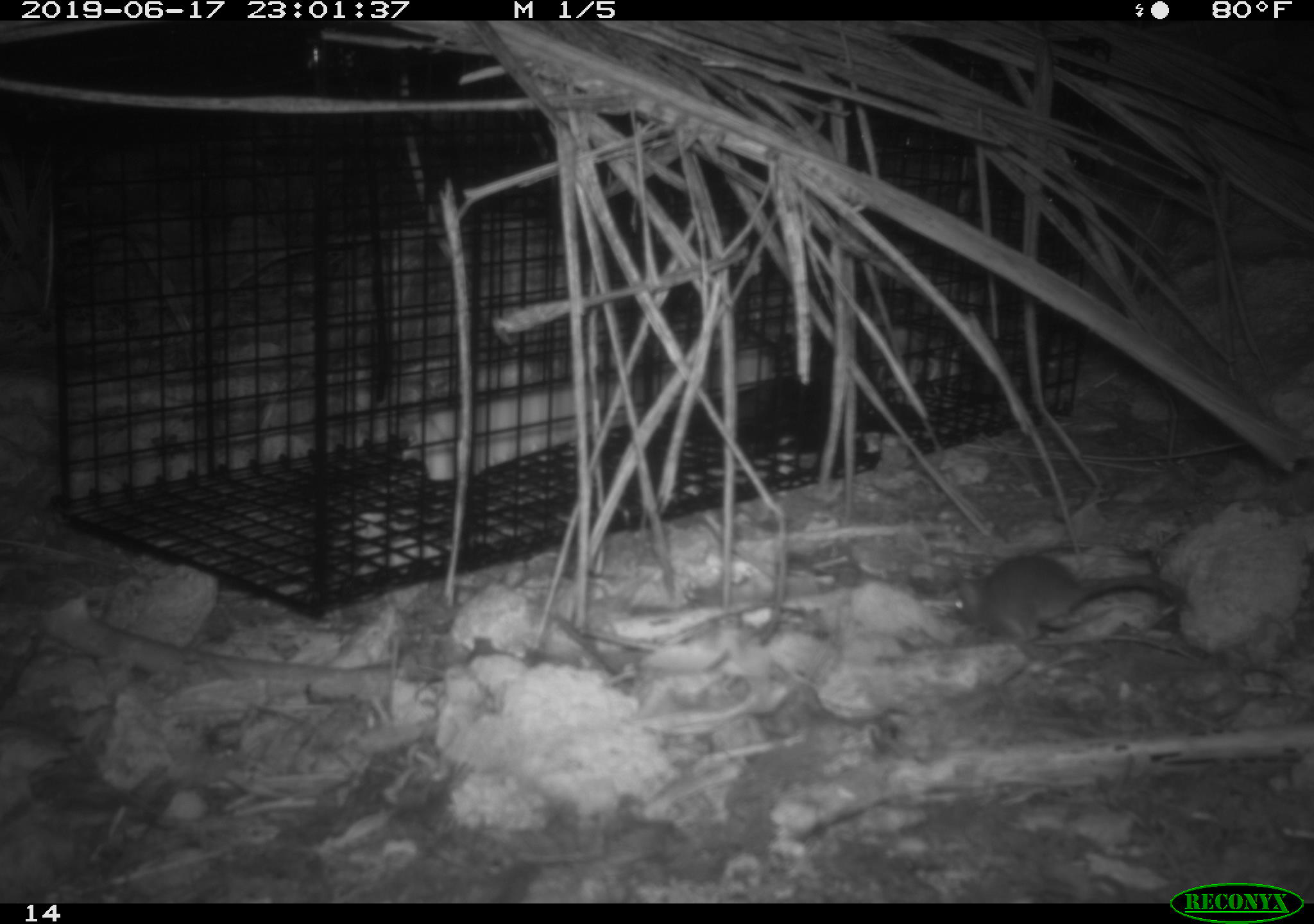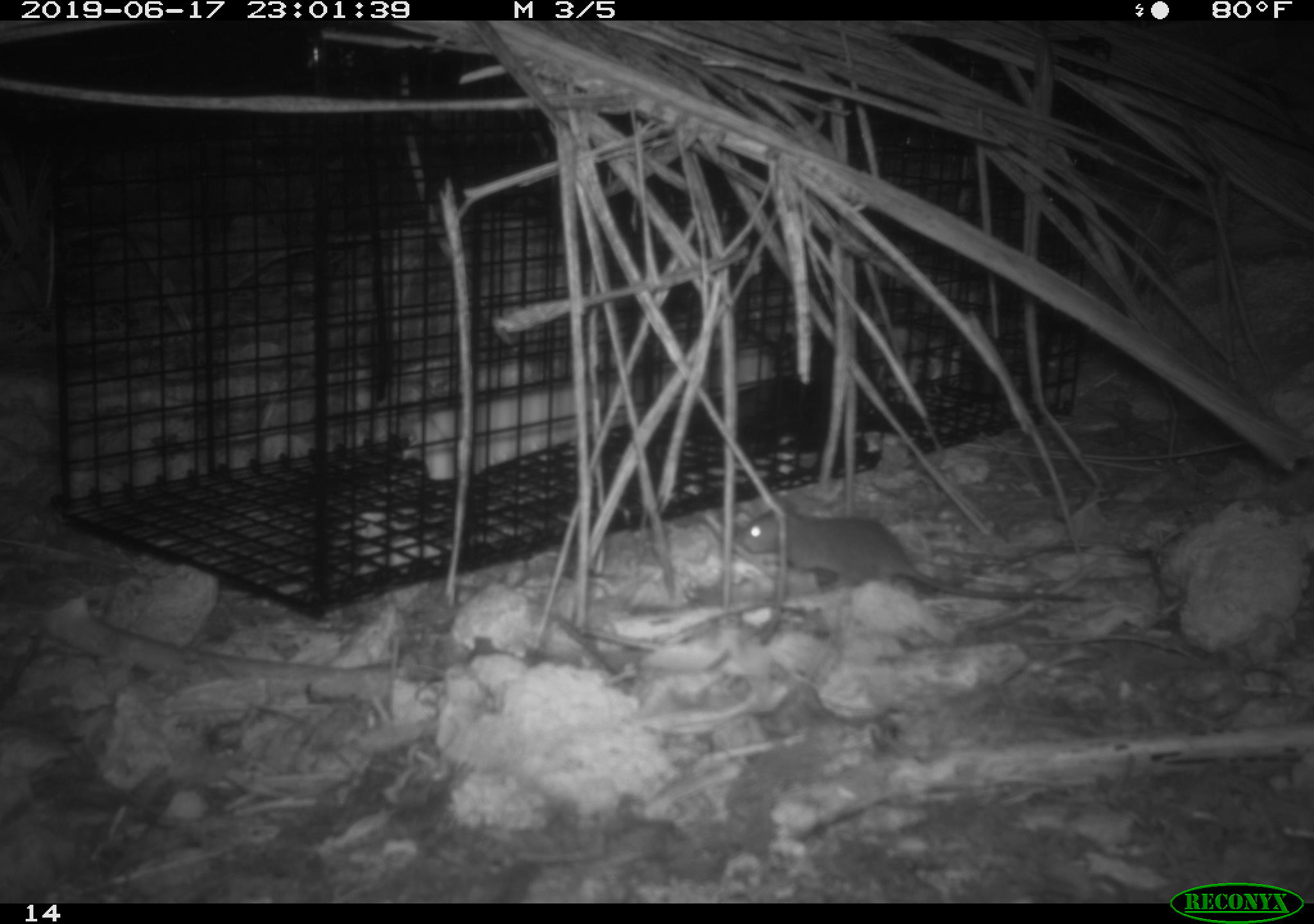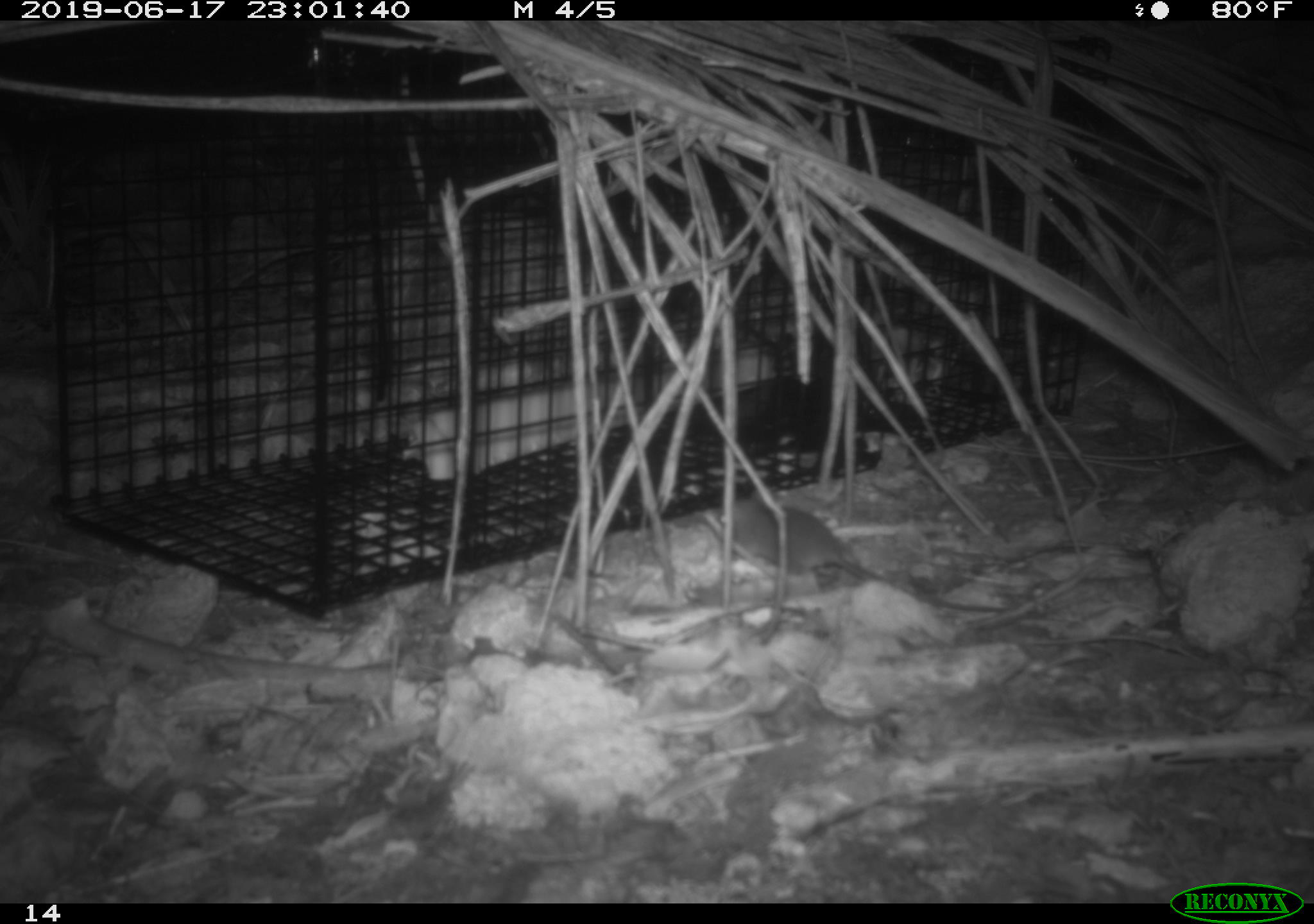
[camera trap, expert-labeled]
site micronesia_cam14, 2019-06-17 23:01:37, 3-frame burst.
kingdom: Animalia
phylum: Chordata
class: Mammalia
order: Rodentia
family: Muridae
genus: Rattus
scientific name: Rattus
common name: rat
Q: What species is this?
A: Rat (Rattus).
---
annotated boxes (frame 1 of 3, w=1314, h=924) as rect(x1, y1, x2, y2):
rat: rect(948, 552, 1188, 645)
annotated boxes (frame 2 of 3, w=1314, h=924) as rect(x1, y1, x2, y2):
rat: rect(729, 504, 1064, 604)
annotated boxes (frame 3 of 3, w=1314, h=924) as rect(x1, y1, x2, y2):
rat: rect(708, 496, 934, 601)